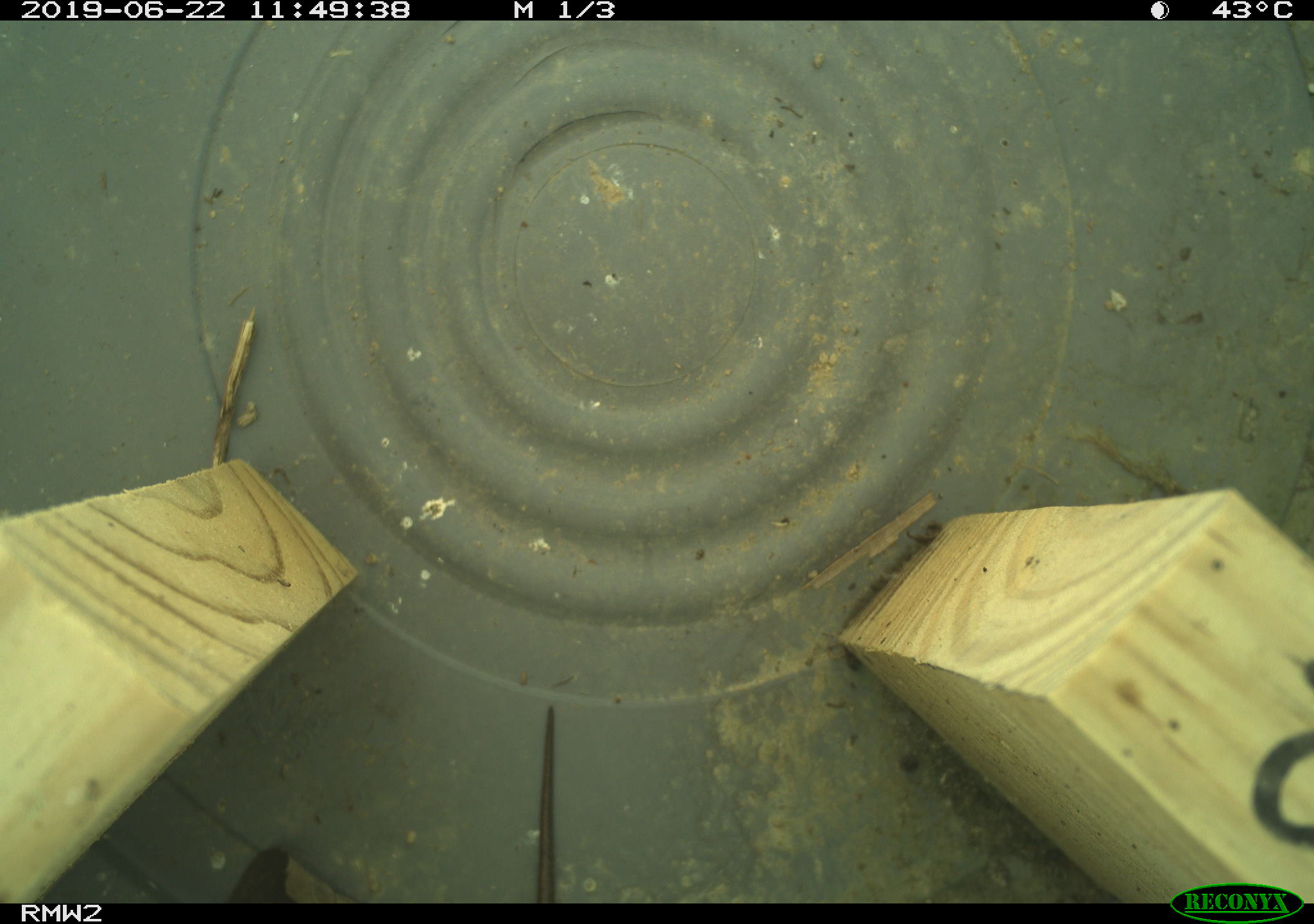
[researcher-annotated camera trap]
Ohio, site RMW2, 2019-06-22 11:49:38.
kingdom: Animalia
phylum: Chordata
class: Reptilia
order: Squamata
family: Scincidae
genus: Plestiodon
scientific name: Plestiodon fasciatus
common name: common five-lined skink